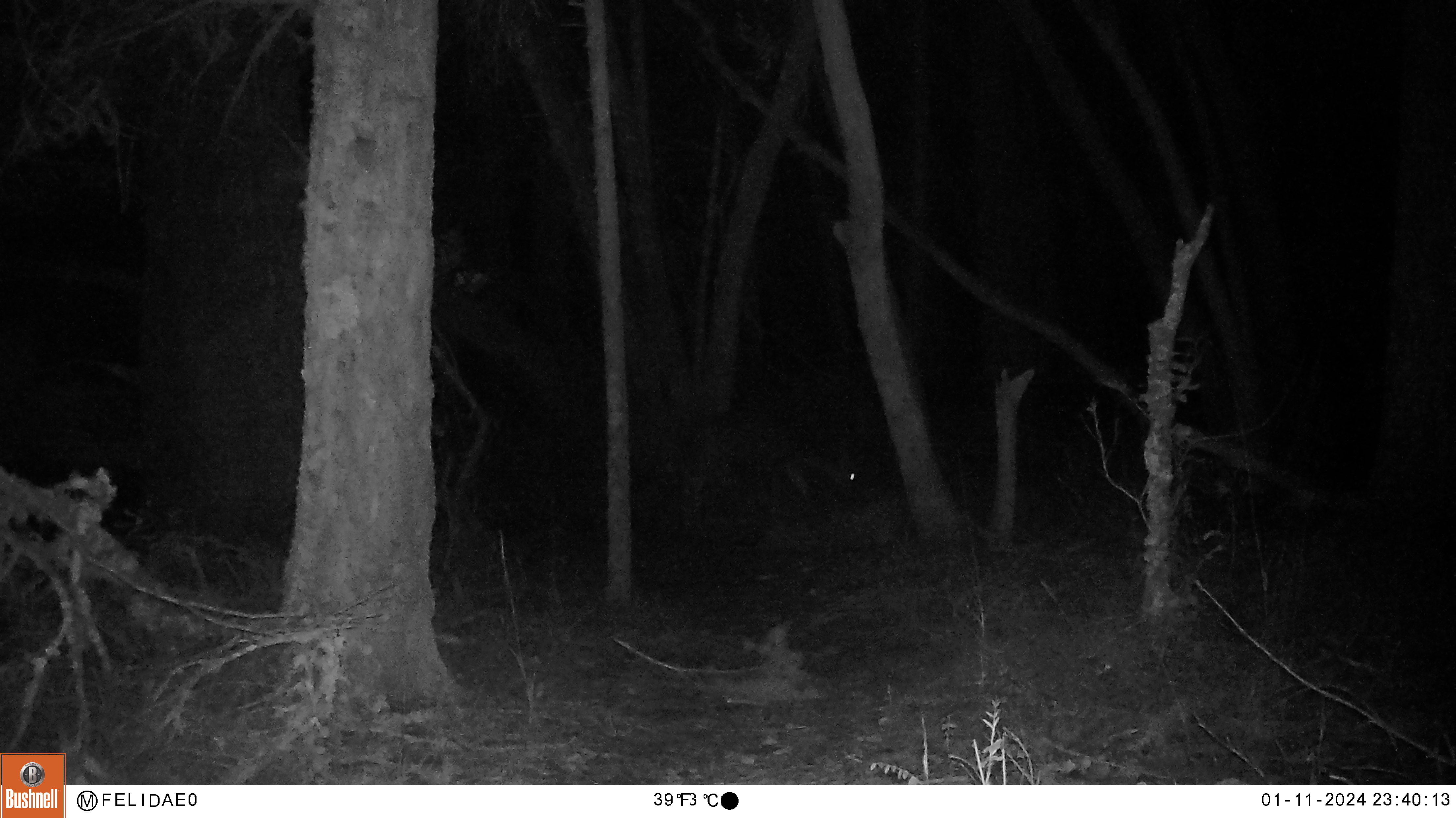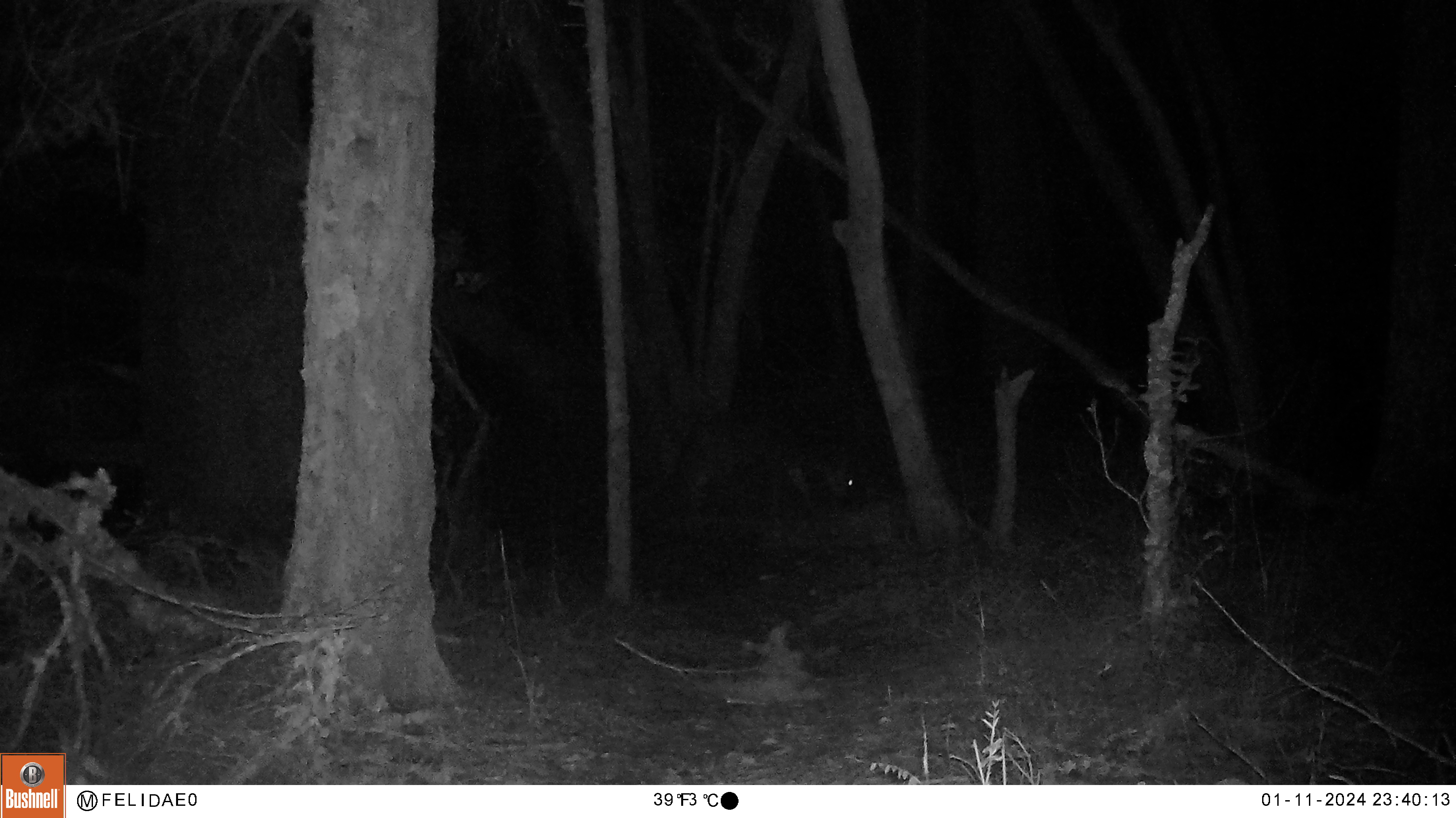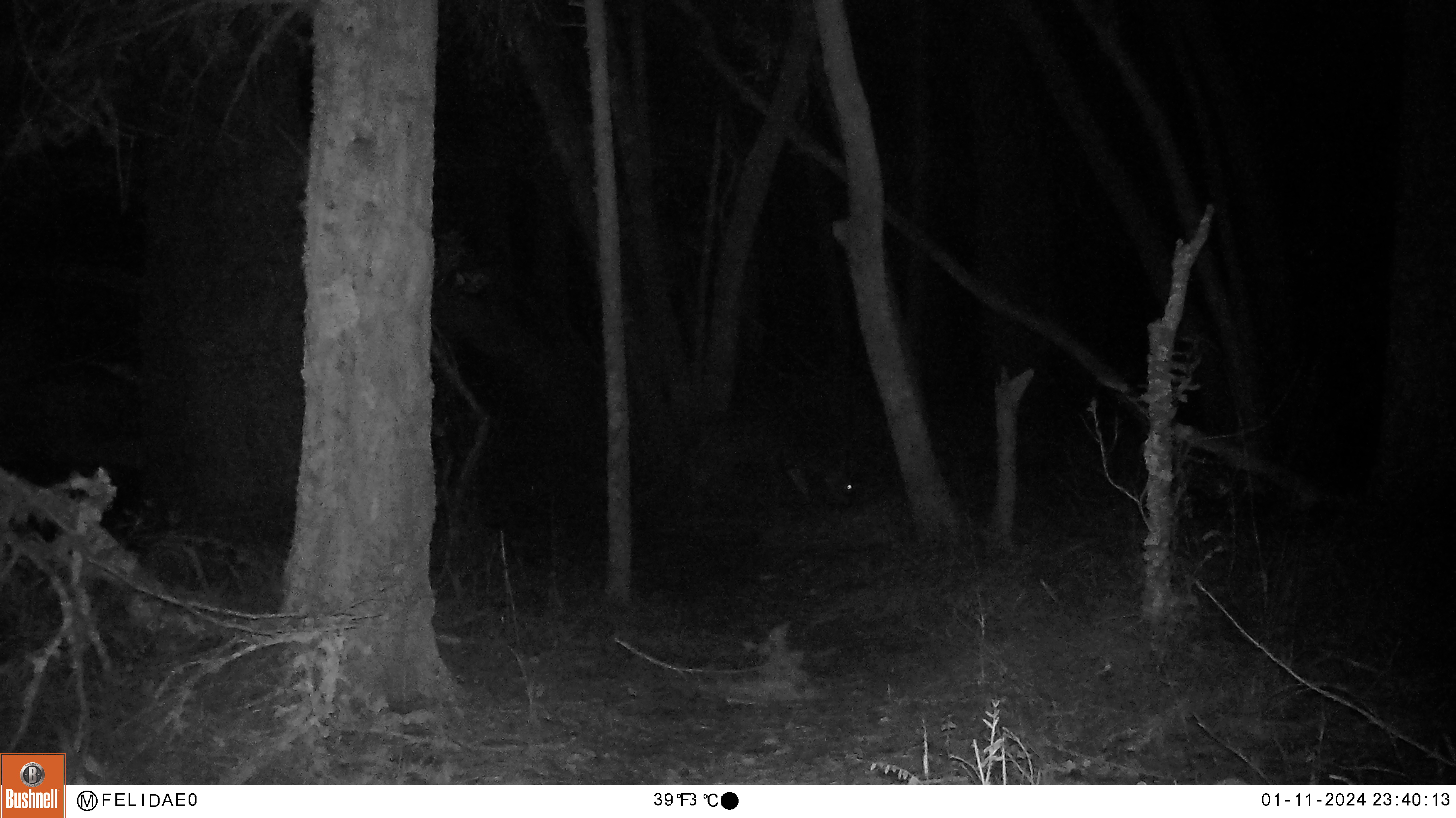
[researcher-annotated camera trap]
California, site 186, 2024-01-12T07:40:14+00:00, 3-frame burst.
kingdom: Animalia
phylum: Chordata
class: Mammalia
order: Artiodactyla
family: Cervidae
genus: Odocoileus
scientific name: Odocoileus hemionus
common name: mule deer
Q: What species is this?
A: Mule deer (Odocoileus hemionus).